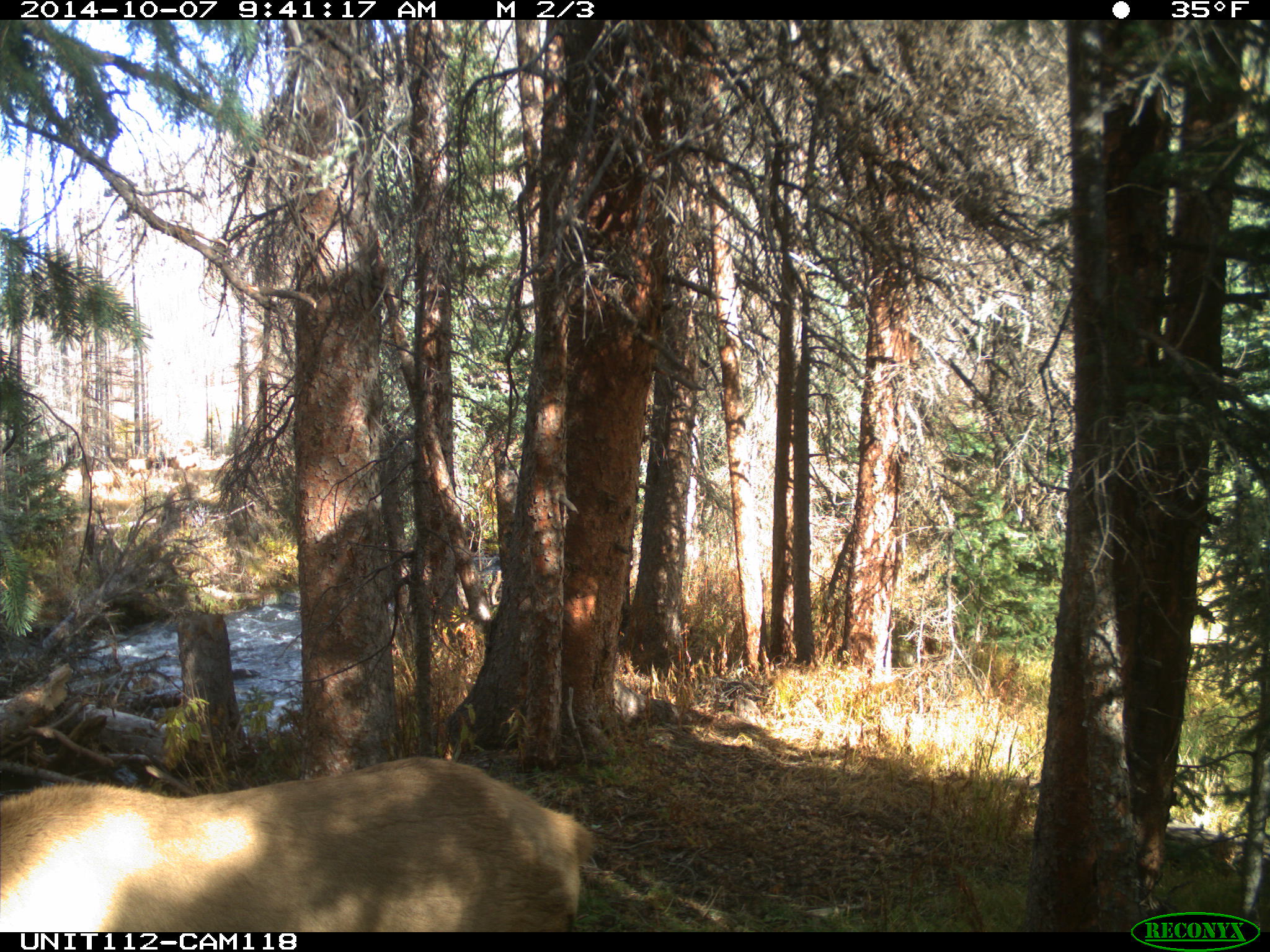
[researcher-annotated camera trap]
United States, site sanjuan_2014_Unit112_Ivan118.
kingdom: Animalia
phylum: Chordata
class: Mammalia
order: Artiodactyla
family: Cervidae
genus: Cervus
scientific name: Cervus elaphus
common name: red deer